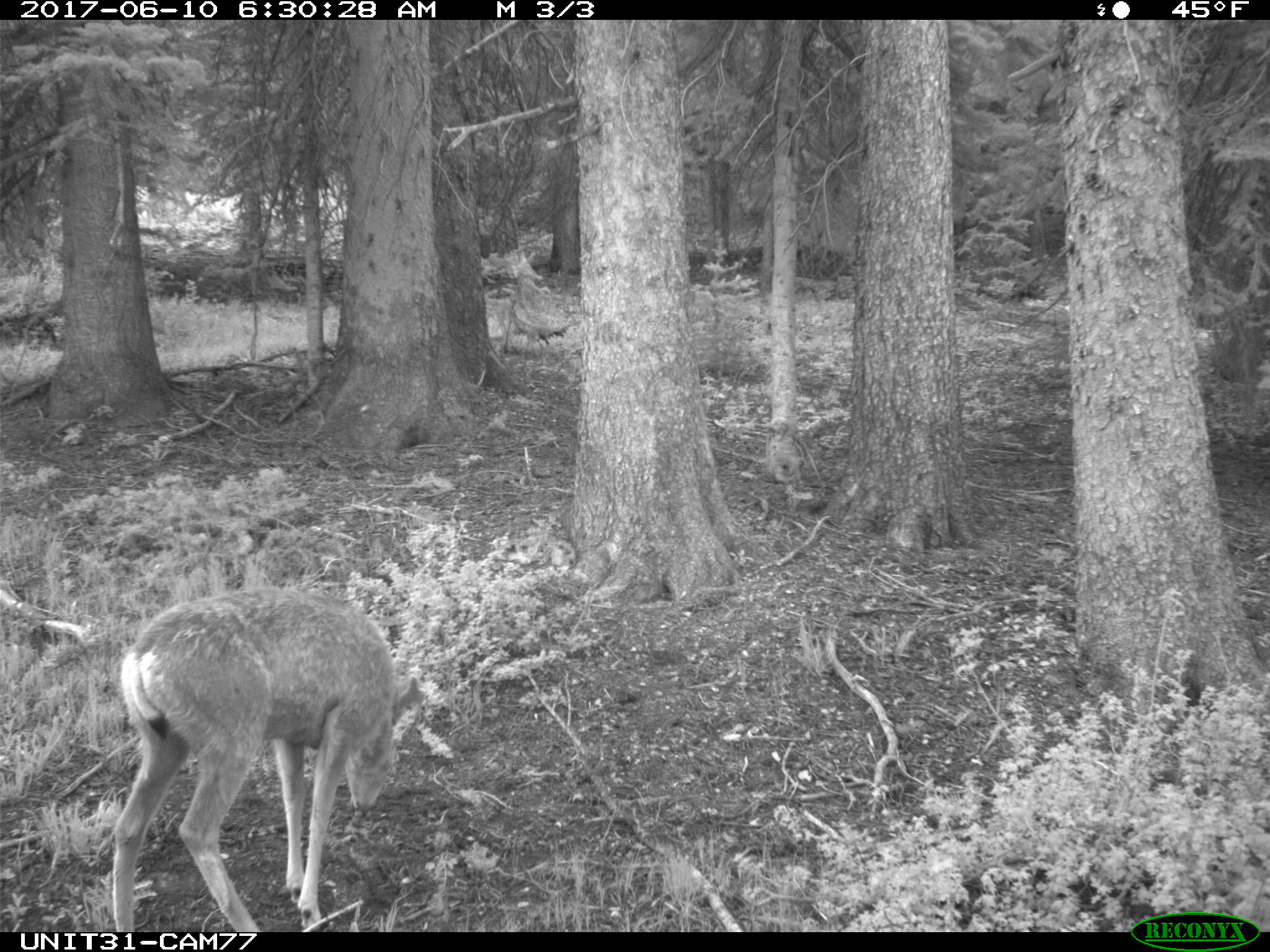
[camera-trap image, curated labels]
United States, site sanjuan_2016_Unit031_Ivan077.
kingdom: Animalia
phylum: Chordata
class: Mammalia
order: Artiodactyla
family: Cervidae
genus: Odocoileus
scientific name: Odocoileus hemionus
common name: mule deer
Odocoileus hemionus (mule deer).